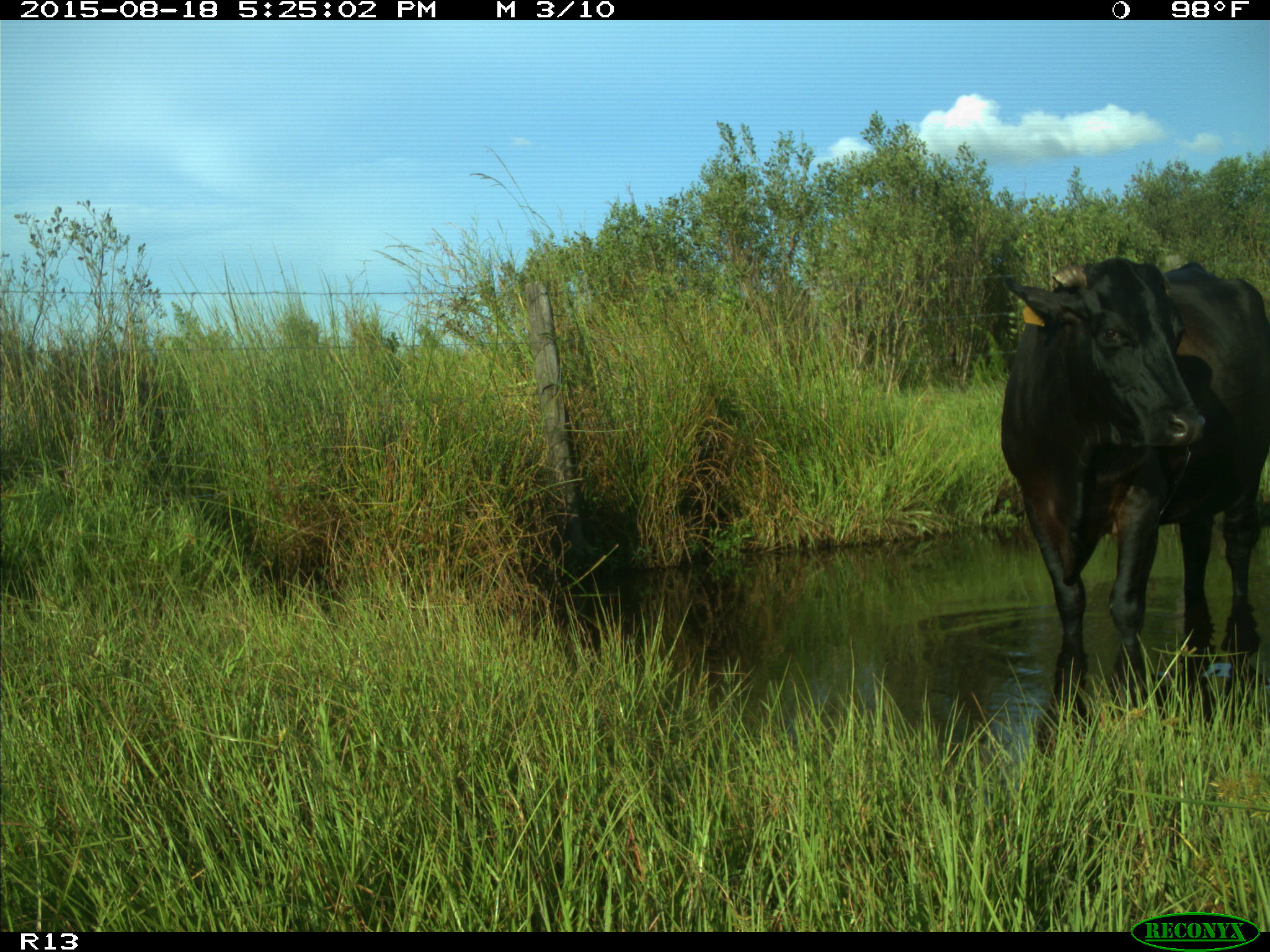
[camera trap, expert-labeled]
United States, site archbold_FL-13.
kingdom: Animalia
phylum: Chordata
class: Mammalia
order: Artiodactyla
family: Bovidae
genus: Bos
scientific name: Bos taurus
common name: domestic cow